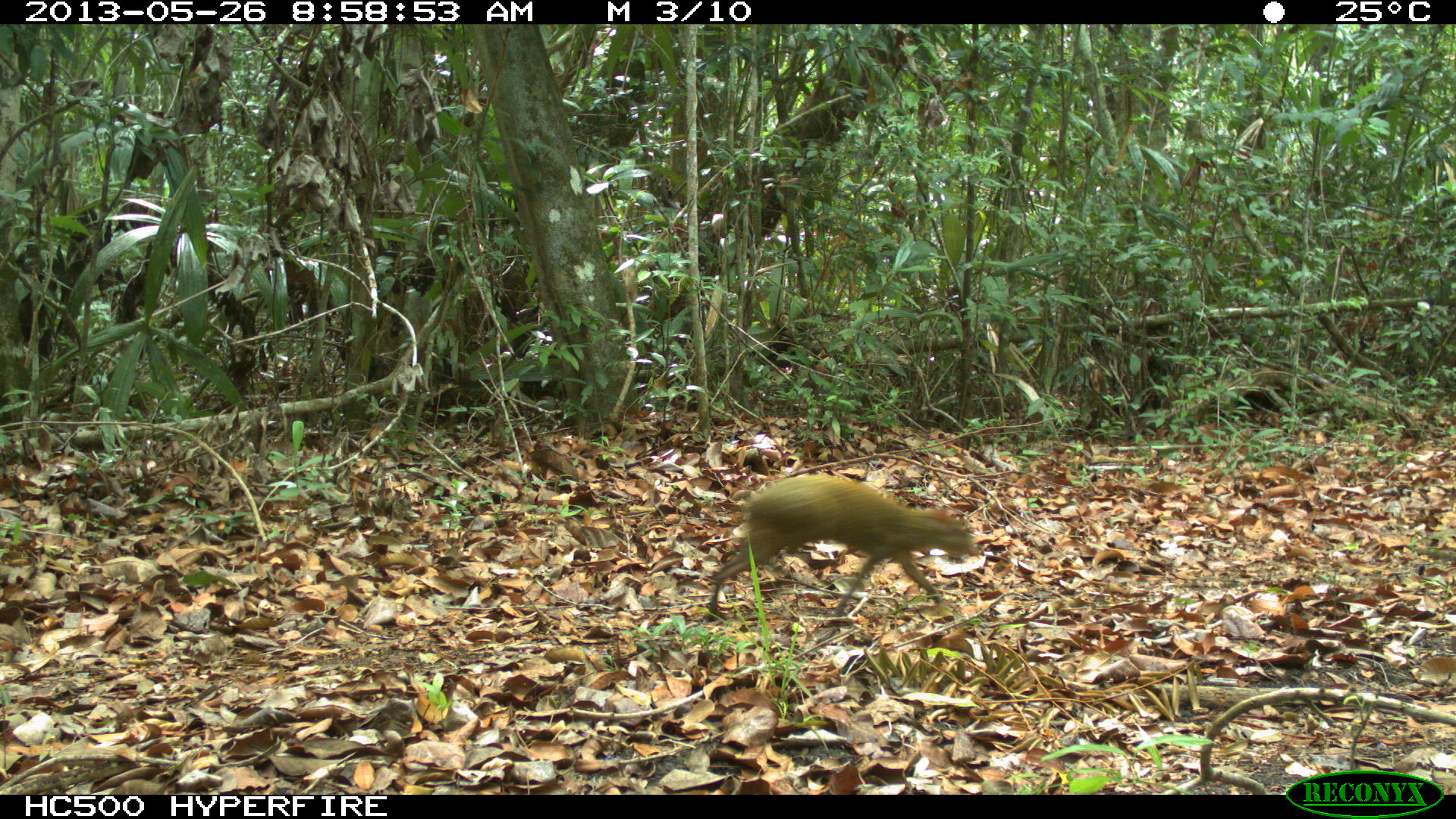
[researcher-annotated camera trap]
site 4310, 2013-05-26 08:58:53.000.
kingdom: Animalia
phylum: Chordata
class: Mammalia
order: Rodentia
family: Dasyproctidae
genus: Dasyprocta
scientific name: Dasyprocta punctata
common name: central american agouti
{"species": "Dasyprocta punctata (central american agouti)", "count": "1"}